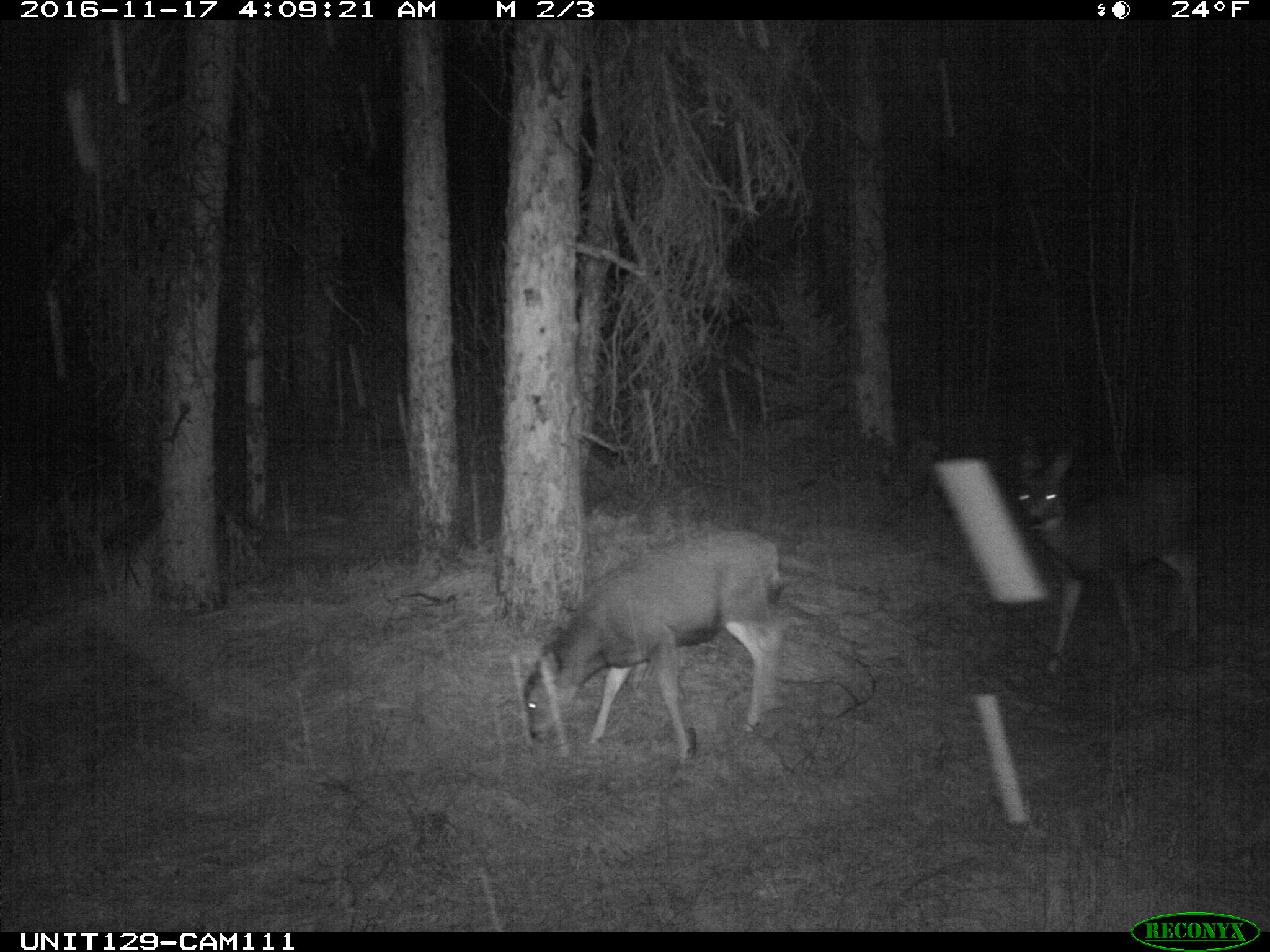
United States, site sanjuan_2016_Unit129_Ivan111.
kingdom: Animalia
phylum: Chordata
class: Mammalia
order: Artiodactyla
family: Cervidae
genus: Odocoileus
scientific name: Odocoileus hemionus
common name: mule deer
Odocoileus hemionus (mule deer).